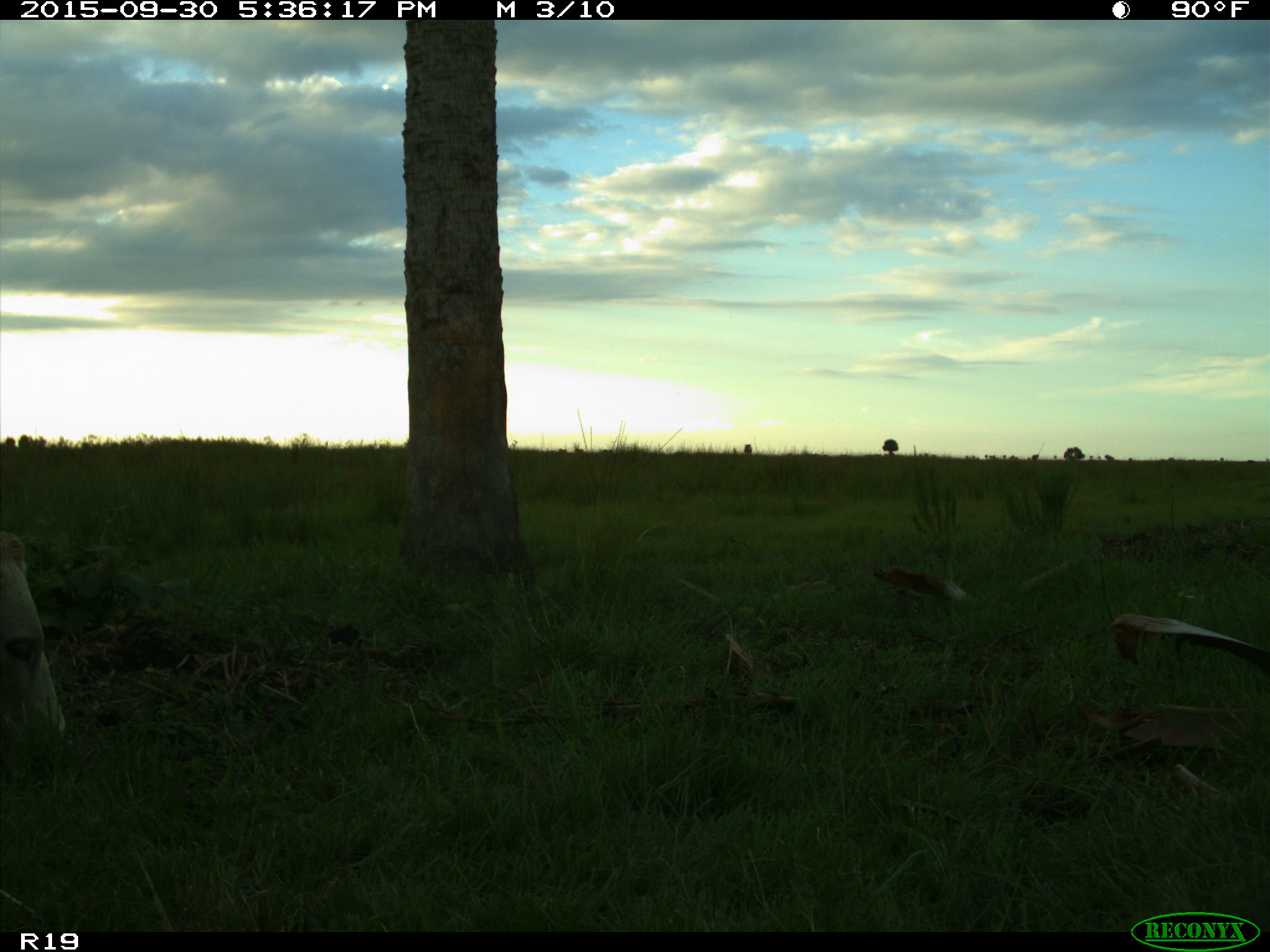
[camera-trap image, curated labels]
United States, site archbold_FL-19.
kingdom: Animalia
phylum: Chordata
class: Mammalia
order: Artiodactyla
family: Bovidae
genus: Bos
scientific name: Bos taurus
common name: domestic cow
Bos taurus (domestic cow).